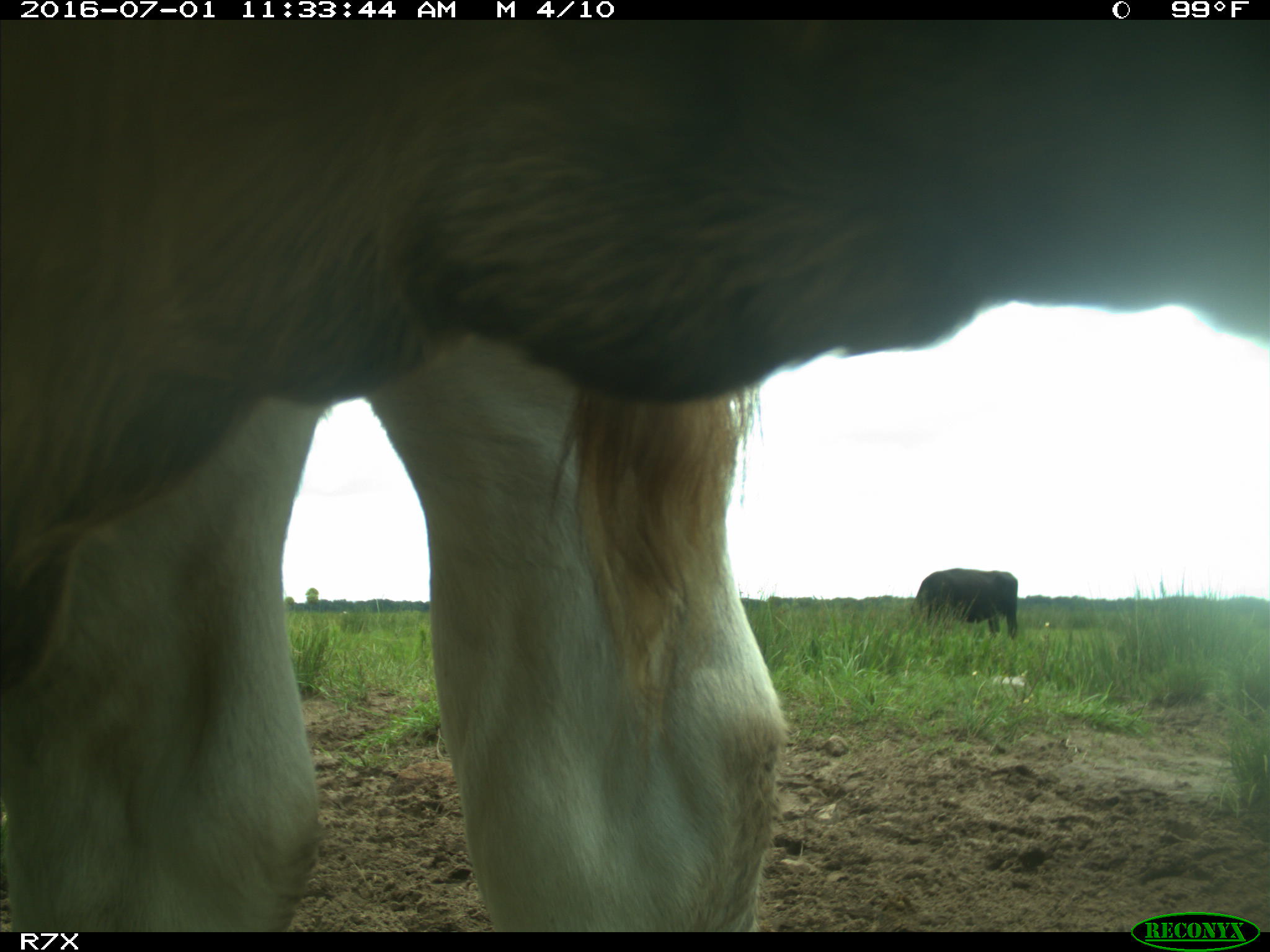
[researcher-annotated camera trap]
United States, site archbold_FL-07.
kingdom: Animalia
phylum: Chordata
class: Mammalia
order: Artiodactyla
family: Bovidae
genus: Bos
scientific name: Bos taurus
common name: domestic cow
Bos taurus (domestic cow).